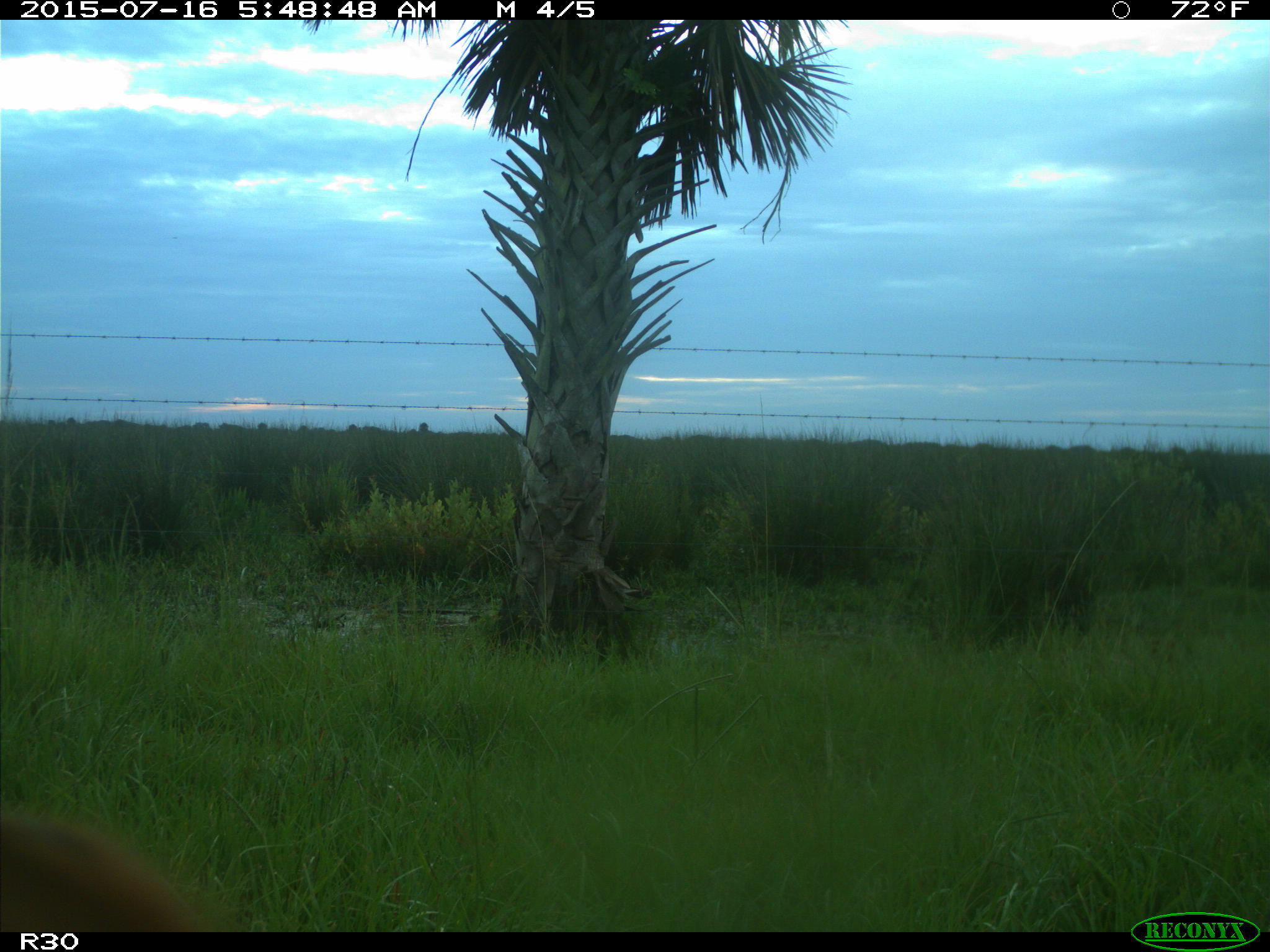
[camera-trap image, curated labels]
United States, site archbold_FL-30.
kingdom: Animalia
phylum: Chordata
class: Mammalia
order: Artiodactyla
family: Bovidae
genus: Bos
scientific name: Bos taurus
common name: domestic cow